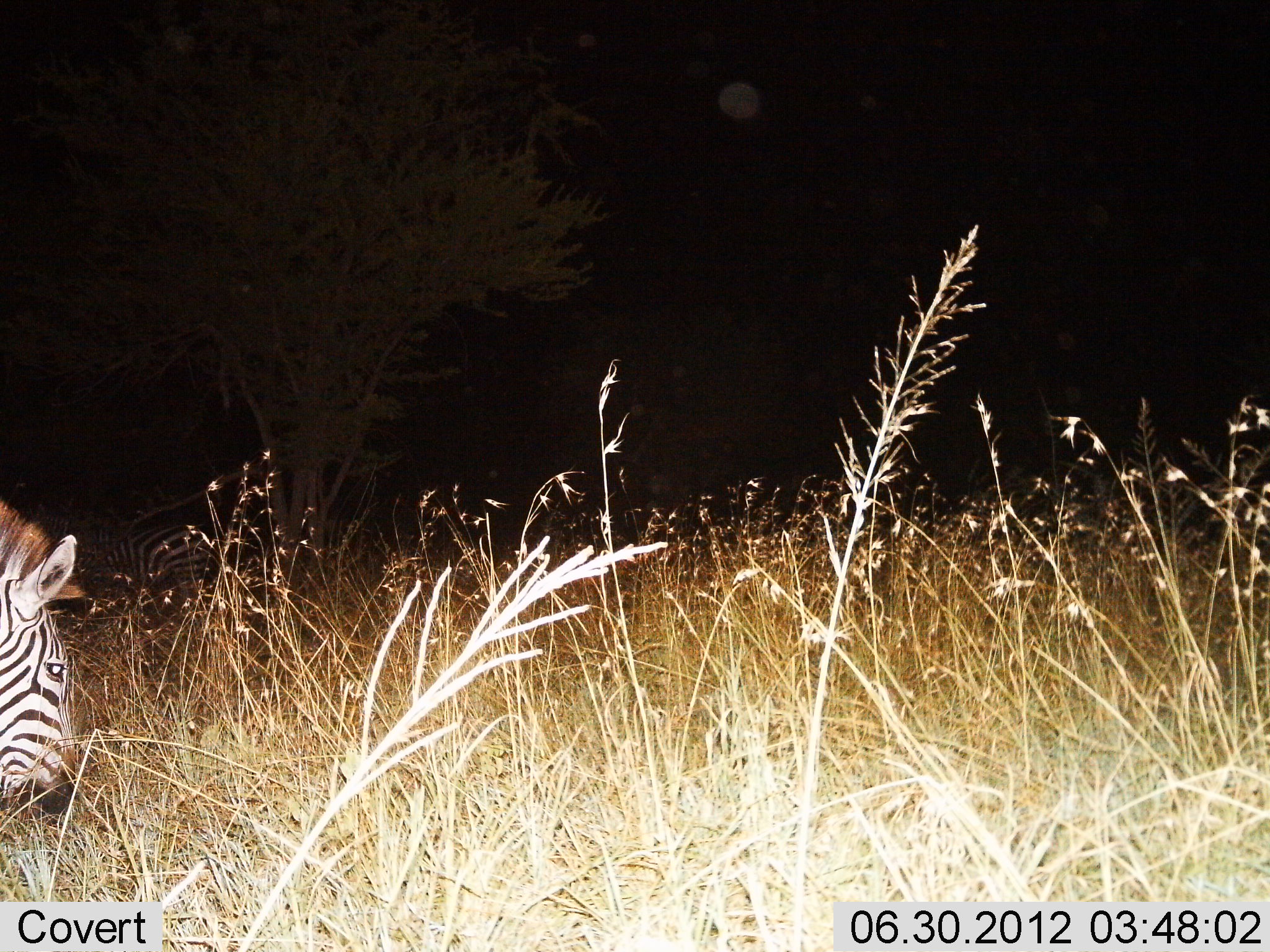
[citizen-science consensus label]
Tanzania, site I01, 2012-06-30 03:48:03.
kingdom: Animalia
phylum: Chordata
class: Mammalia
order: Perissodactyla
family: Equidae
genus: Equus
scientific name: Equus quagga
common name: plains zebra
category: zebra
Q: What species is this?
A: Zebra (plains zebra) (Equus quagga).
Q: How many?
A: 1.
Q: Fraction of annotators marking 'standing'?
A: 20%.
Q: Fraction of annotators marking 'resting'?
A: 0%.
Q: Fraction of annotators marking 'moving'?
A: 0%.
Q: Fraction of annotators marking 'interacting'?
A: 0%.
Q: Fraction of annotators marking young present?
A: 0%.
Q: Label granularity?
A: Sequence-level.